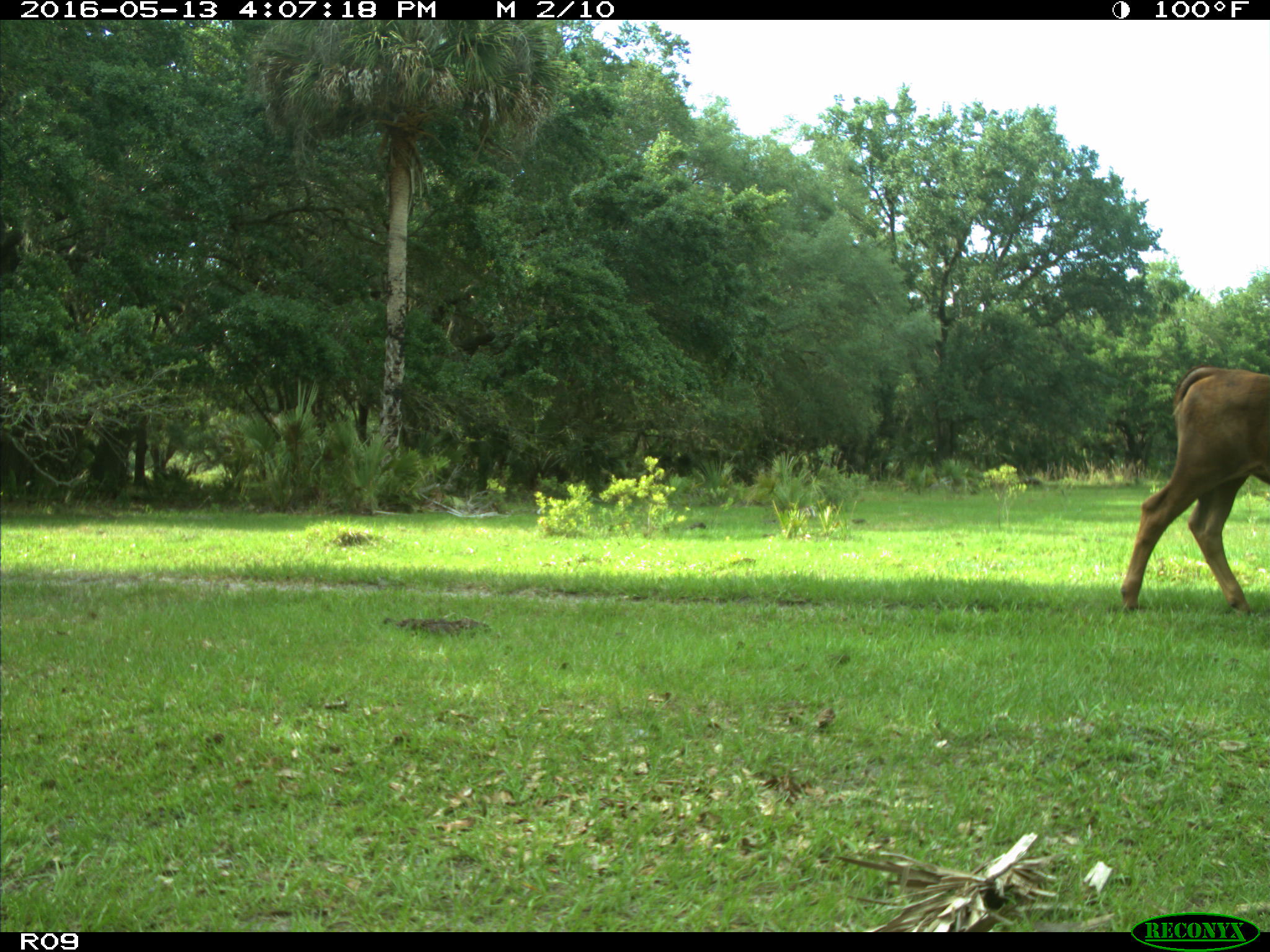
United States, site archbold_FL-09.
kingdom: Animalia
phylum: Chordata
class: Mammalia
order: Artiodactyla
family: Bovidae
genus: Bos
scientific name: Bos taurus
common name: domestic cow